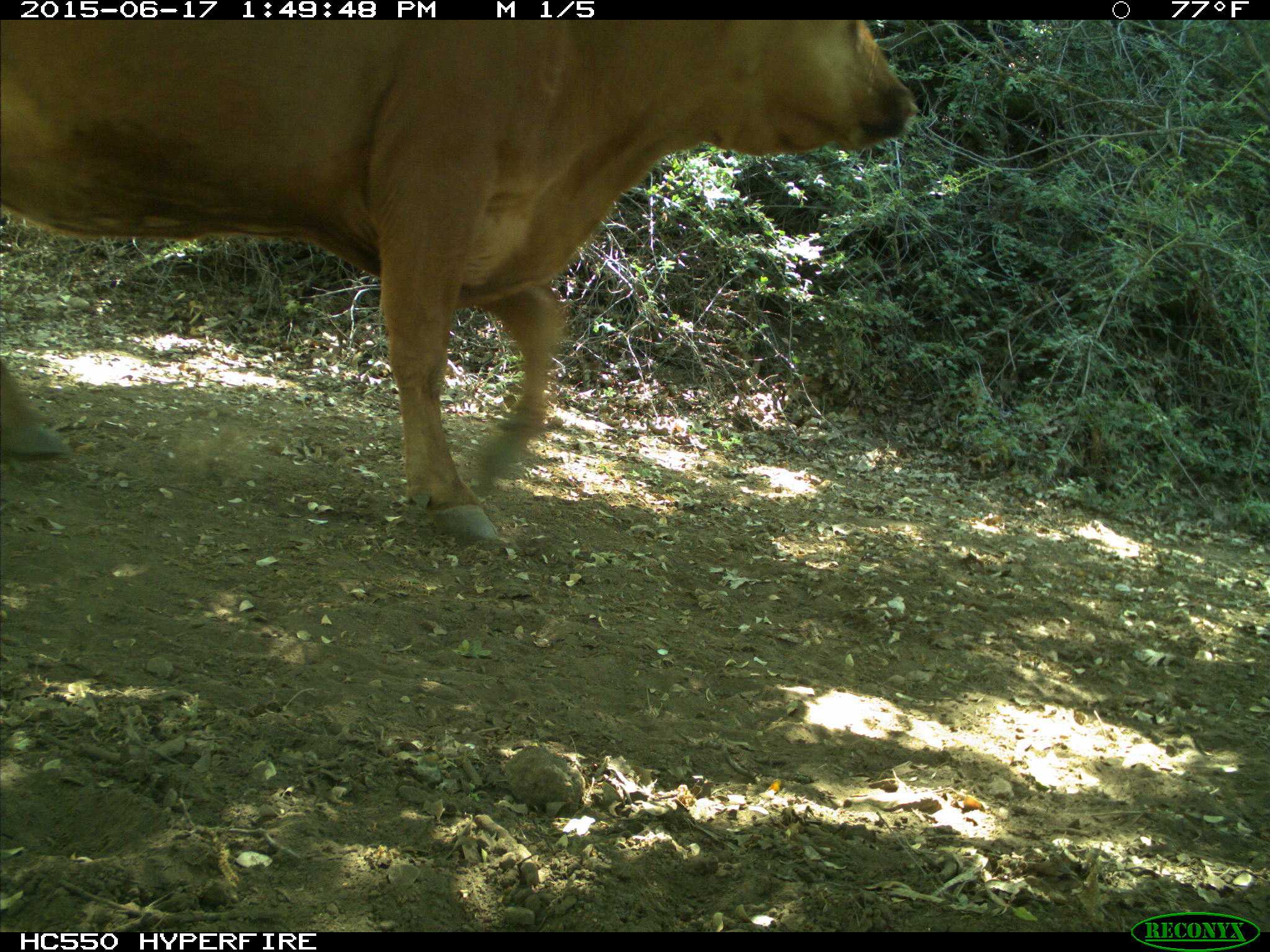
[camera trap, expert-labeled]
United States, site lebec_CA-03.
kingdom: Animalia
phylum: Chordata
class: Mammalia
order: Artiodactyla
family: Bovidae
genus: Bos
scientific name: Bos taurus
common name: domestic cow